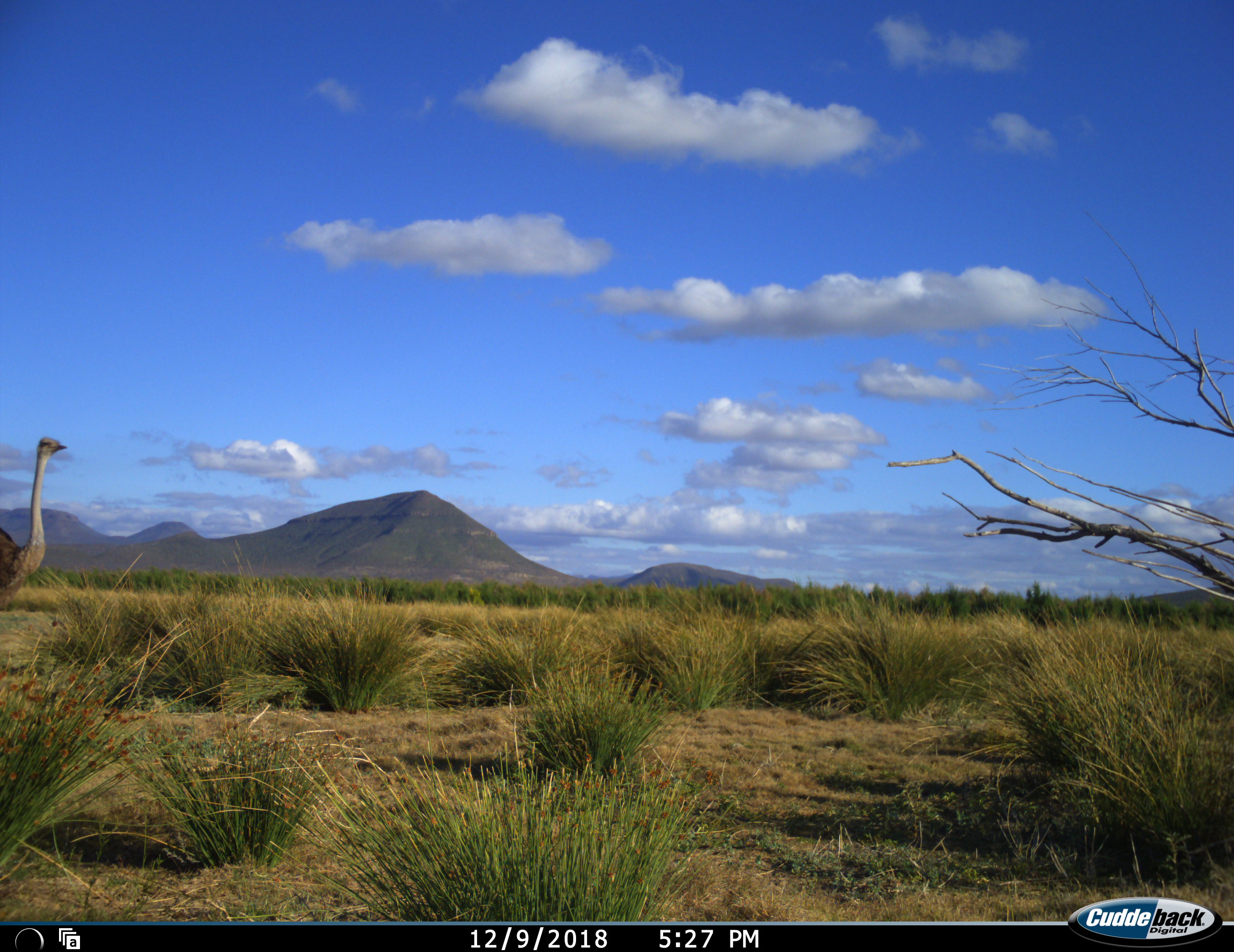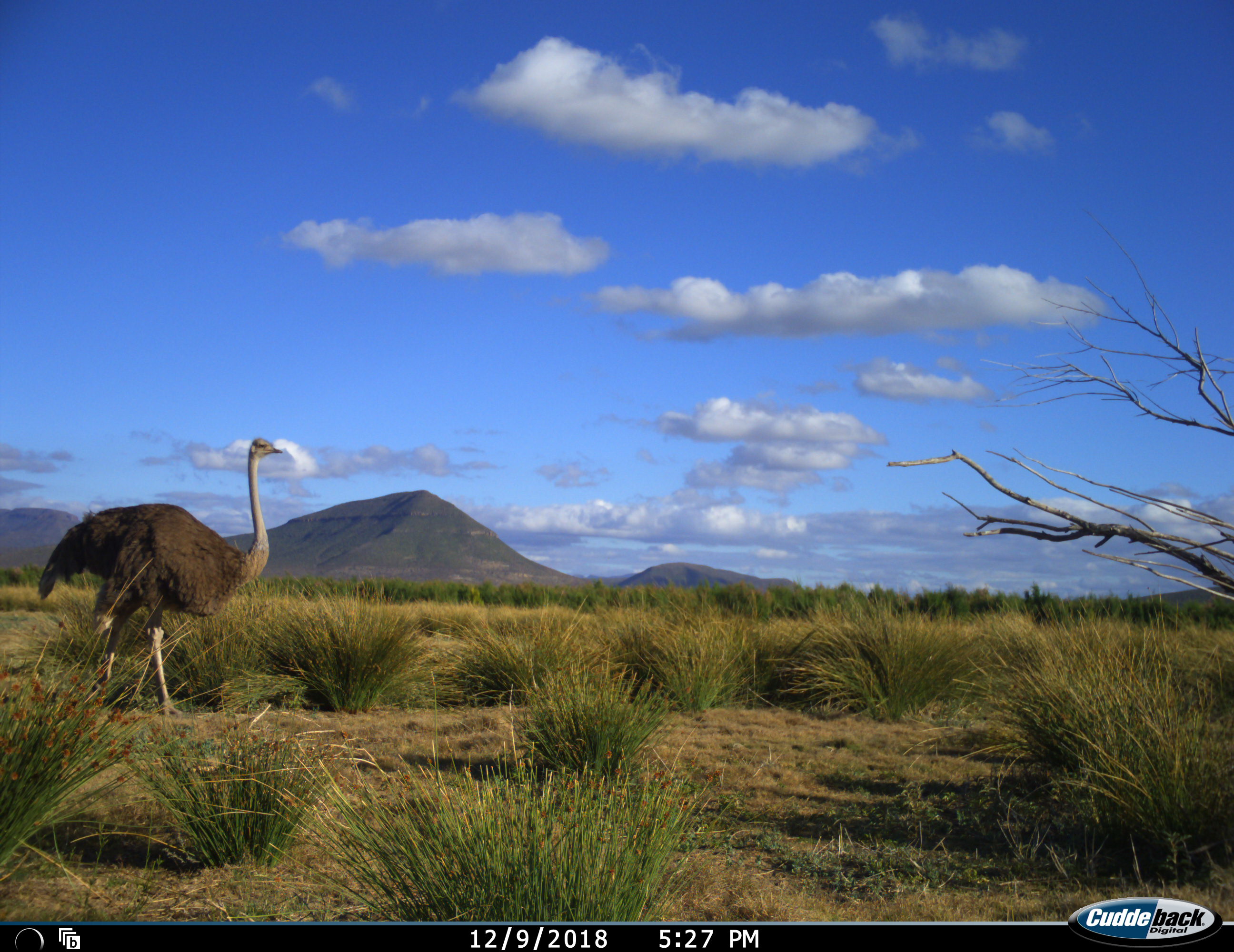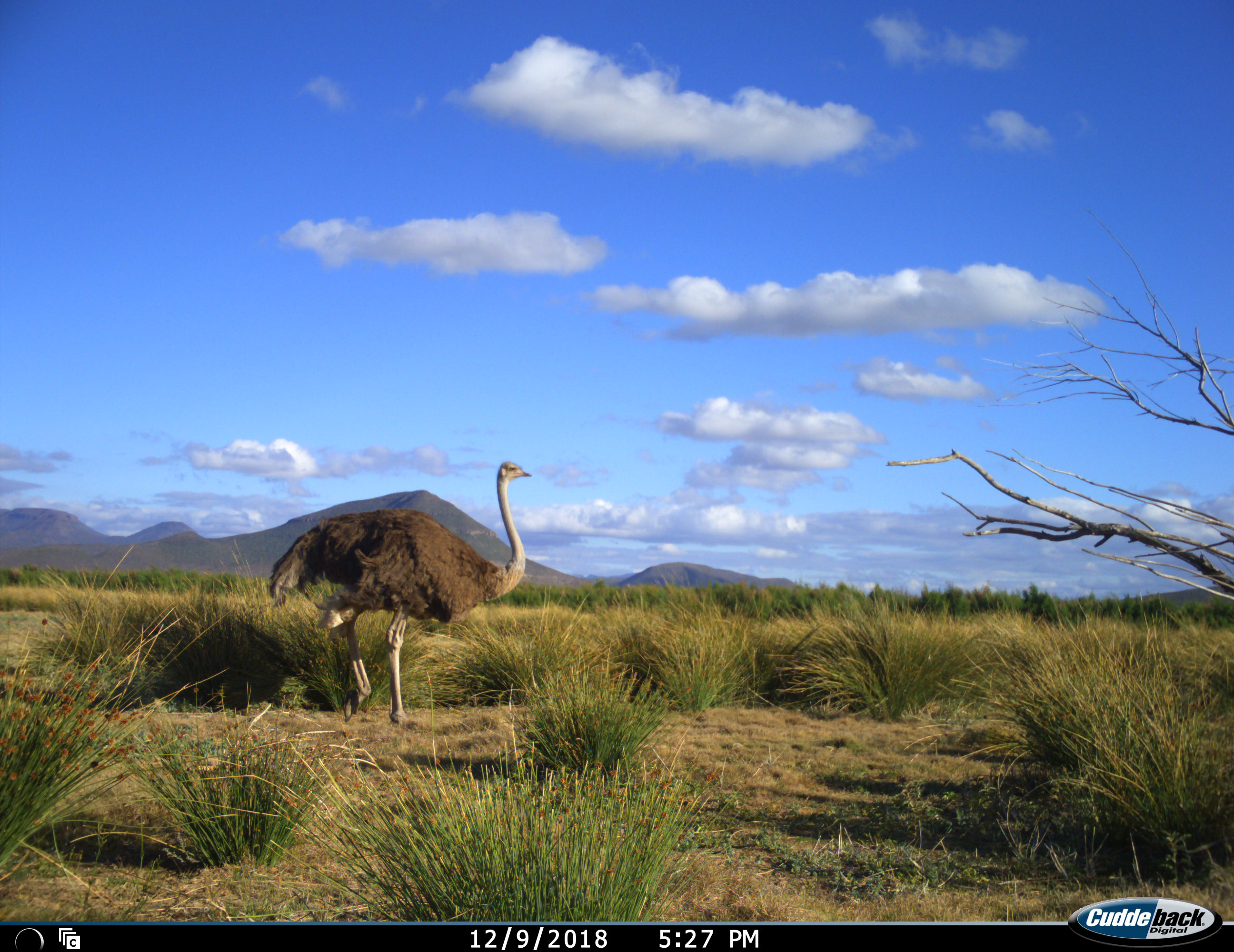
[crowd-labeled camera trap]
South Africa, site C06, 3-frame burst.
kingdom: Animalia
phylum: Chordata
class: Aves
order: Struthioniformes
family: Struthionidae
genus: Struthio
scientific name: Struthio camelus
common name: ostrich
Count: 1.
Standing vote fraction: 30%.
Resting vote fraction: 0%.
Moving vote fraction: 90%.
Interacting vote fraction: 0%.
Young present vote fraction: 0%.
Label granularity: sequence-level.